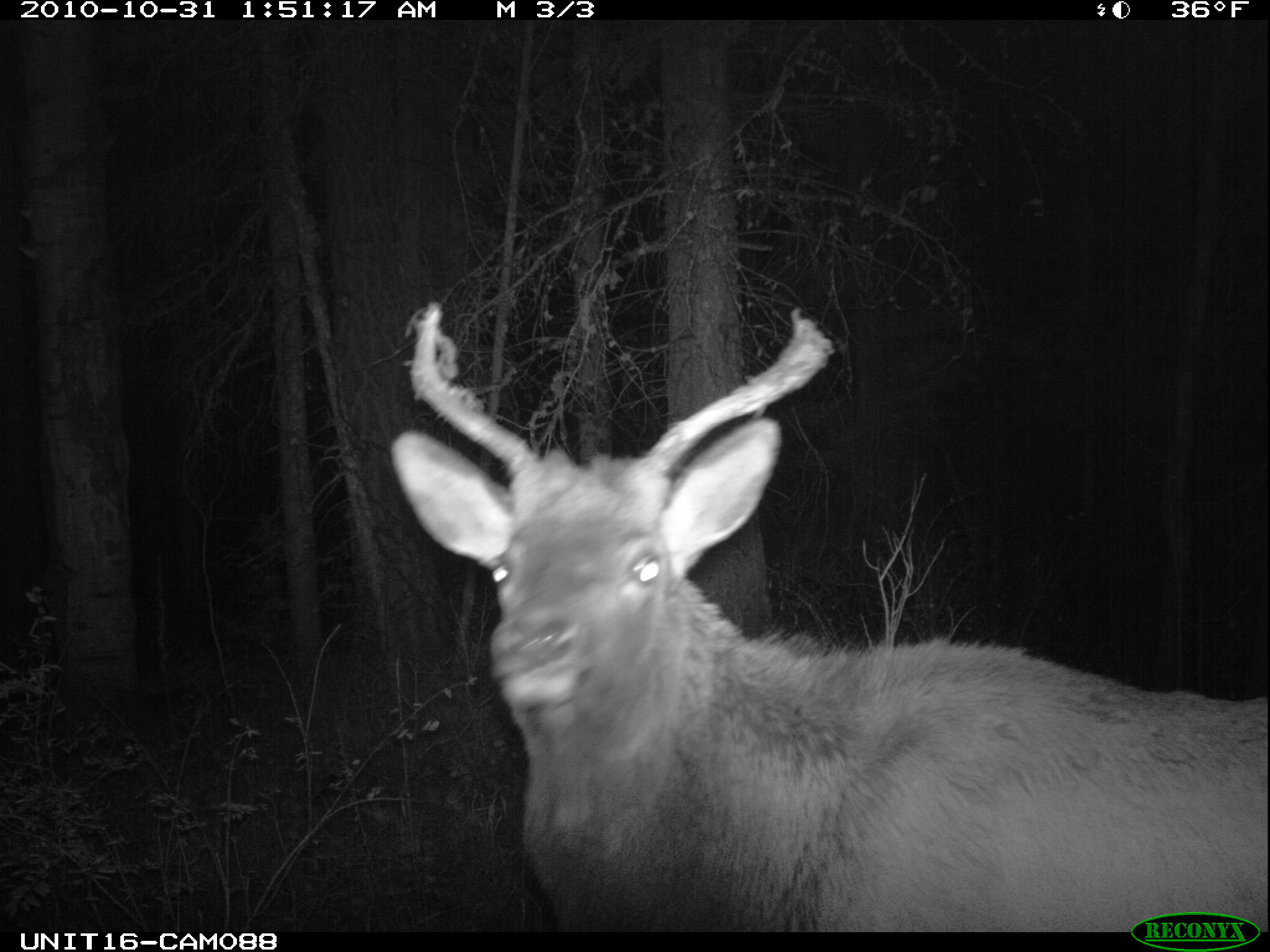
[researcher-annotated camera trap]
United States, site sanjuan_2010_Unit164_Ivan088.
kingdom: Animalia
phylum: Chordata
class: Mammalia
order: Artiodactyla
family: Cervidae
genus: Cervus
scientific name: Cervus elaphus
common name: red deer